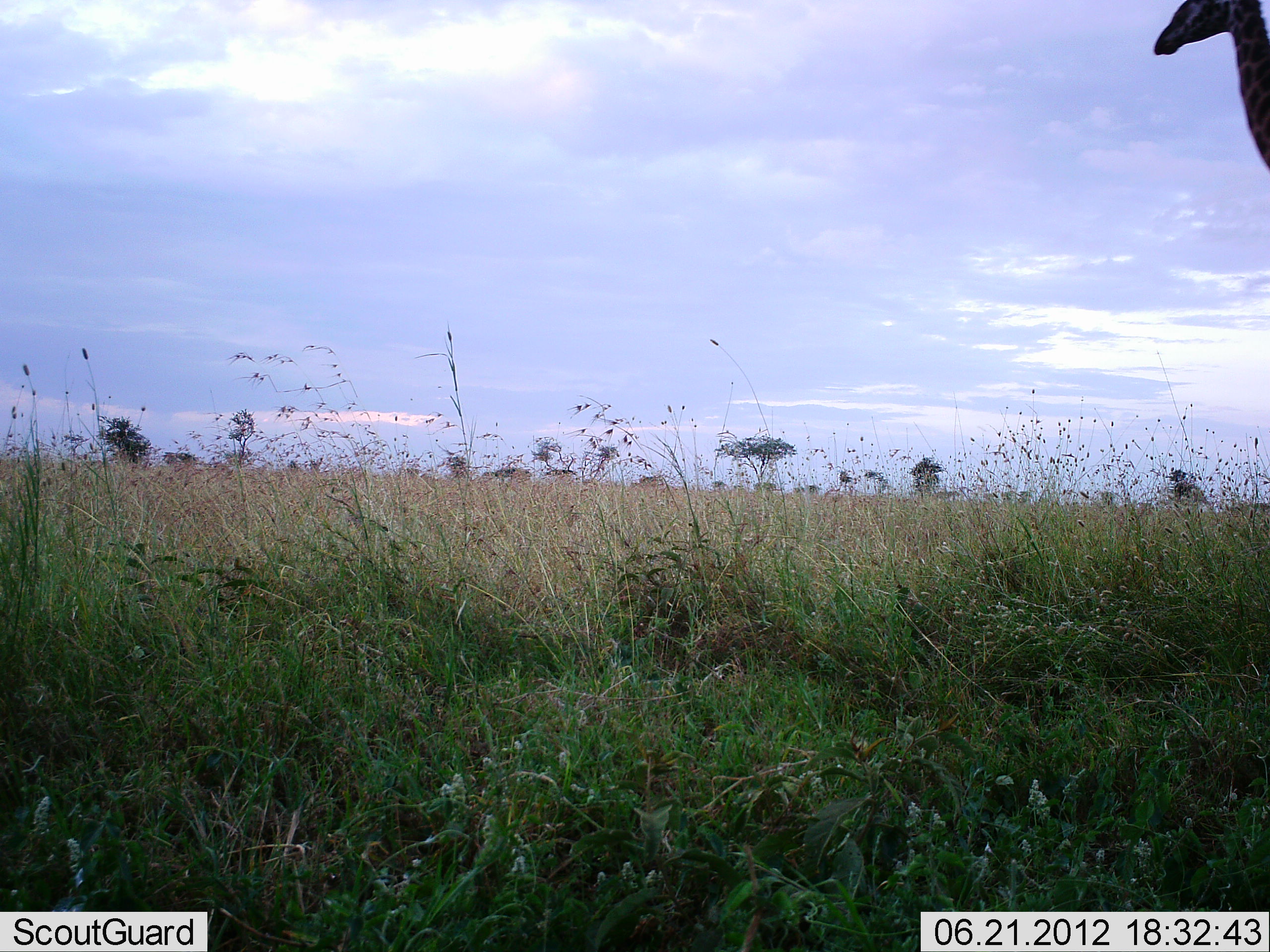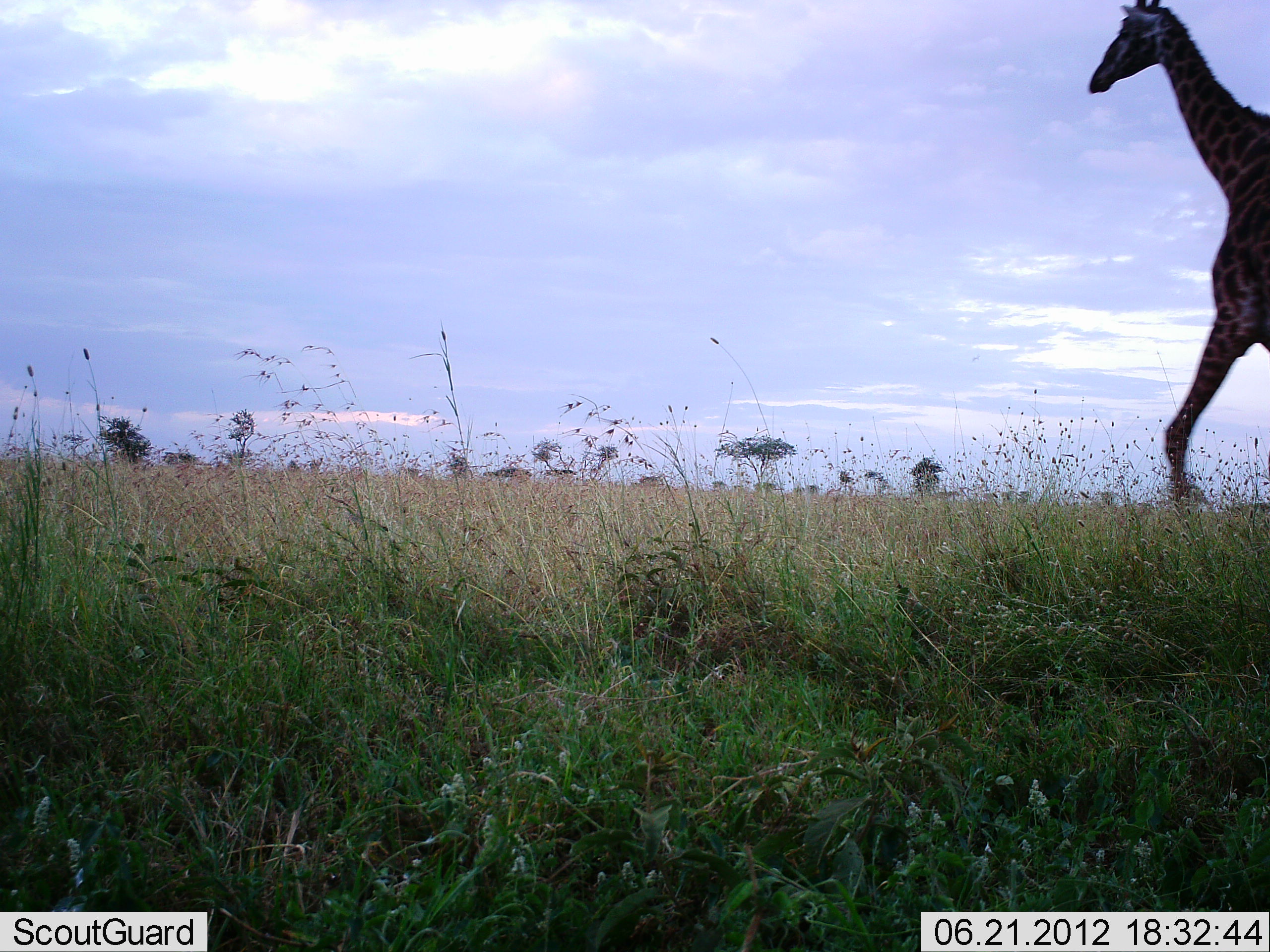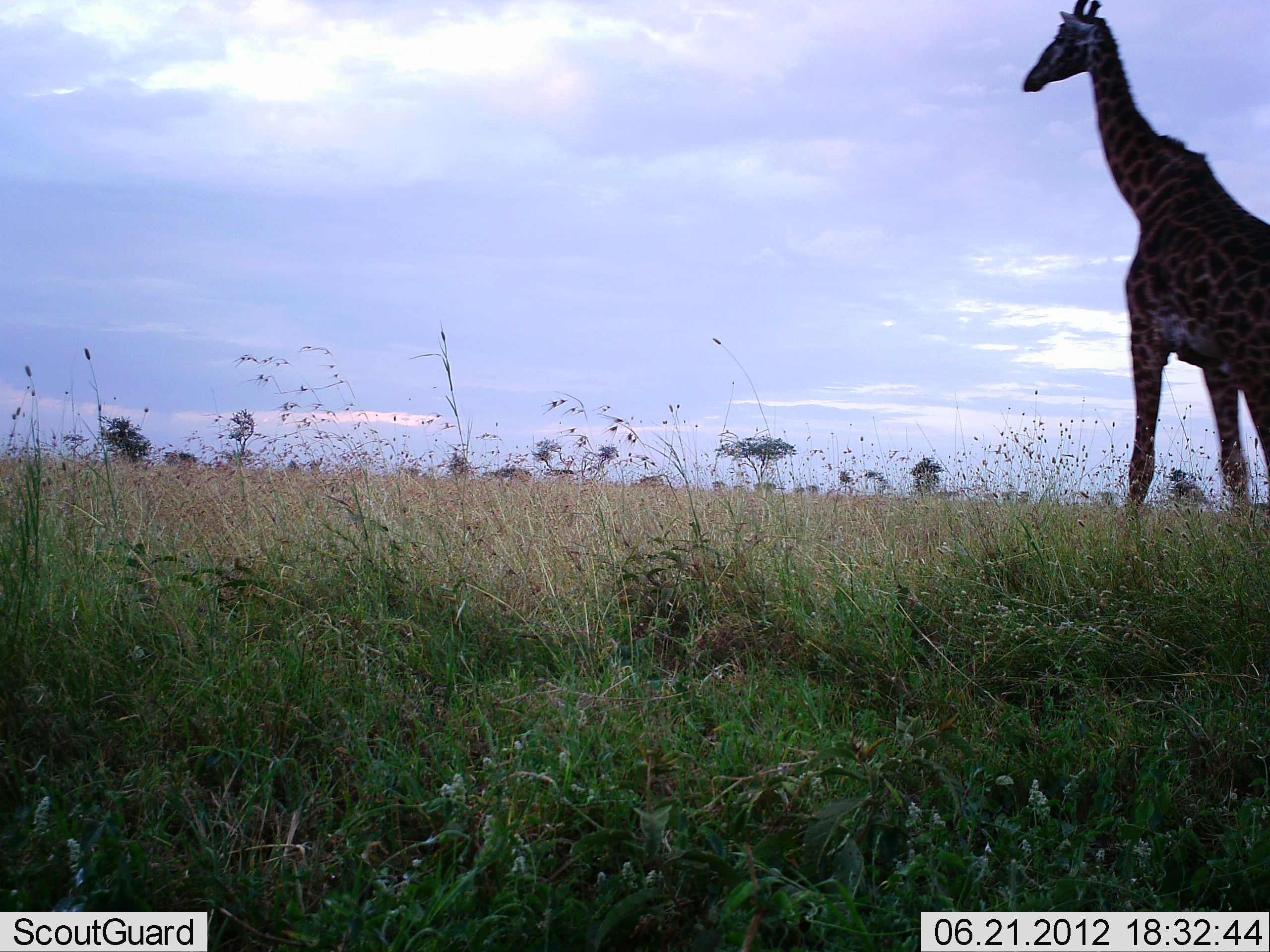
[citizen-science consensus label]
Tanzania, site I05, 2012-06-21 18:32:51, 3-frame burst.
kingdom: Animalia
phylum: Chordata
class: Mammalia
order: Artiodactyla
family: Giraffidae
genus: Giraffa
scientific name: Giraffa camelopardalis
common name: giraffe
Giraffe (Giraffa camelopardalis), count 1. Behavior (volunteer vote fractions): standing 0%, resting 0%, moving 100%, interacting 0%. Young present (vote fraction): 0%. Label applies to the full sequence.